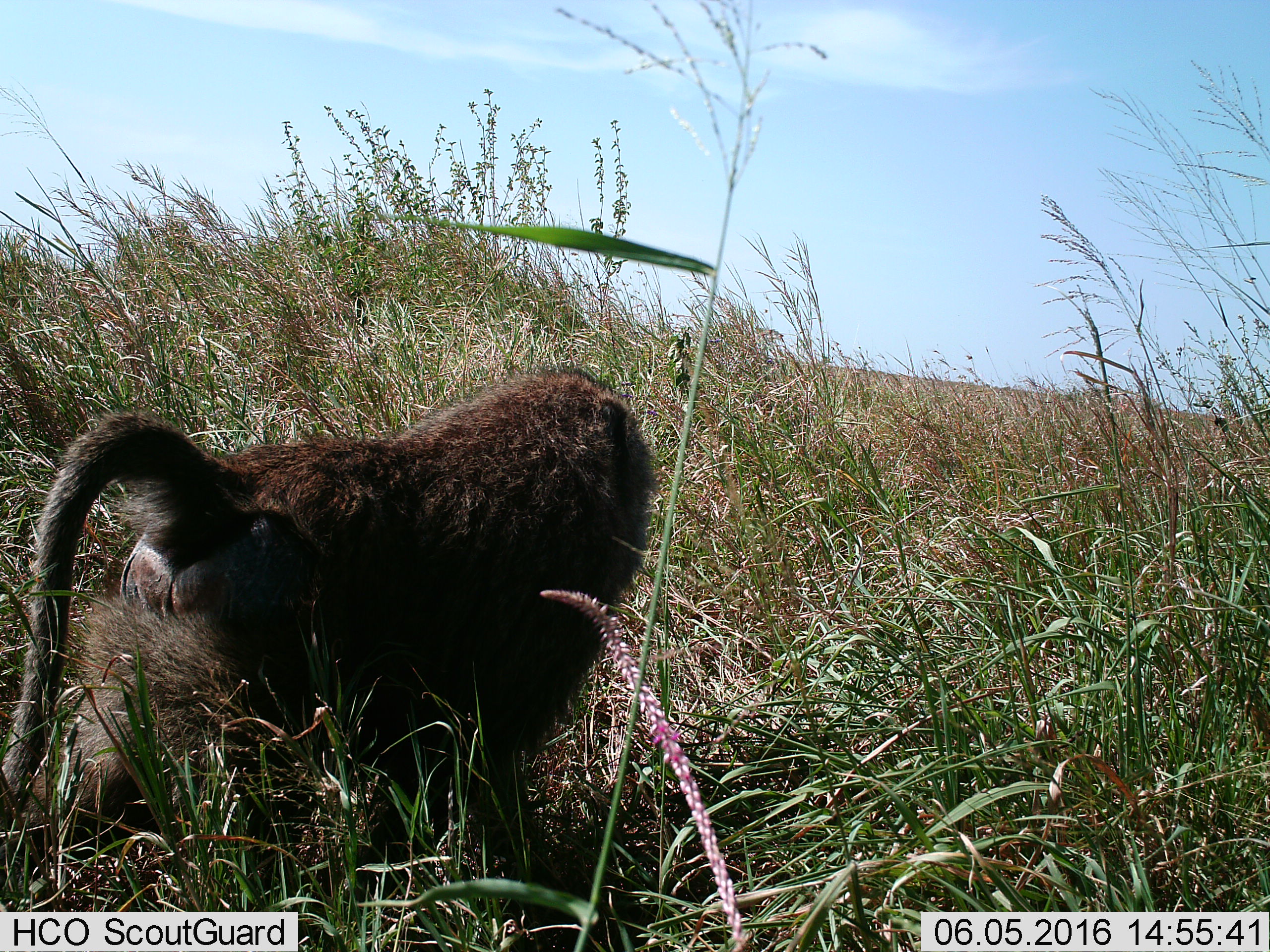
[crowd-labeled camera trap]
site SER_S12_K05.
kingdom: Animalia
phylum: Chordata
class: Mammalia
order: Primates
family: Cercopithecidae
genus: Papio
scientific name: Papio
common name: baboon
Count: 1.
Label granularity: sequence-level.